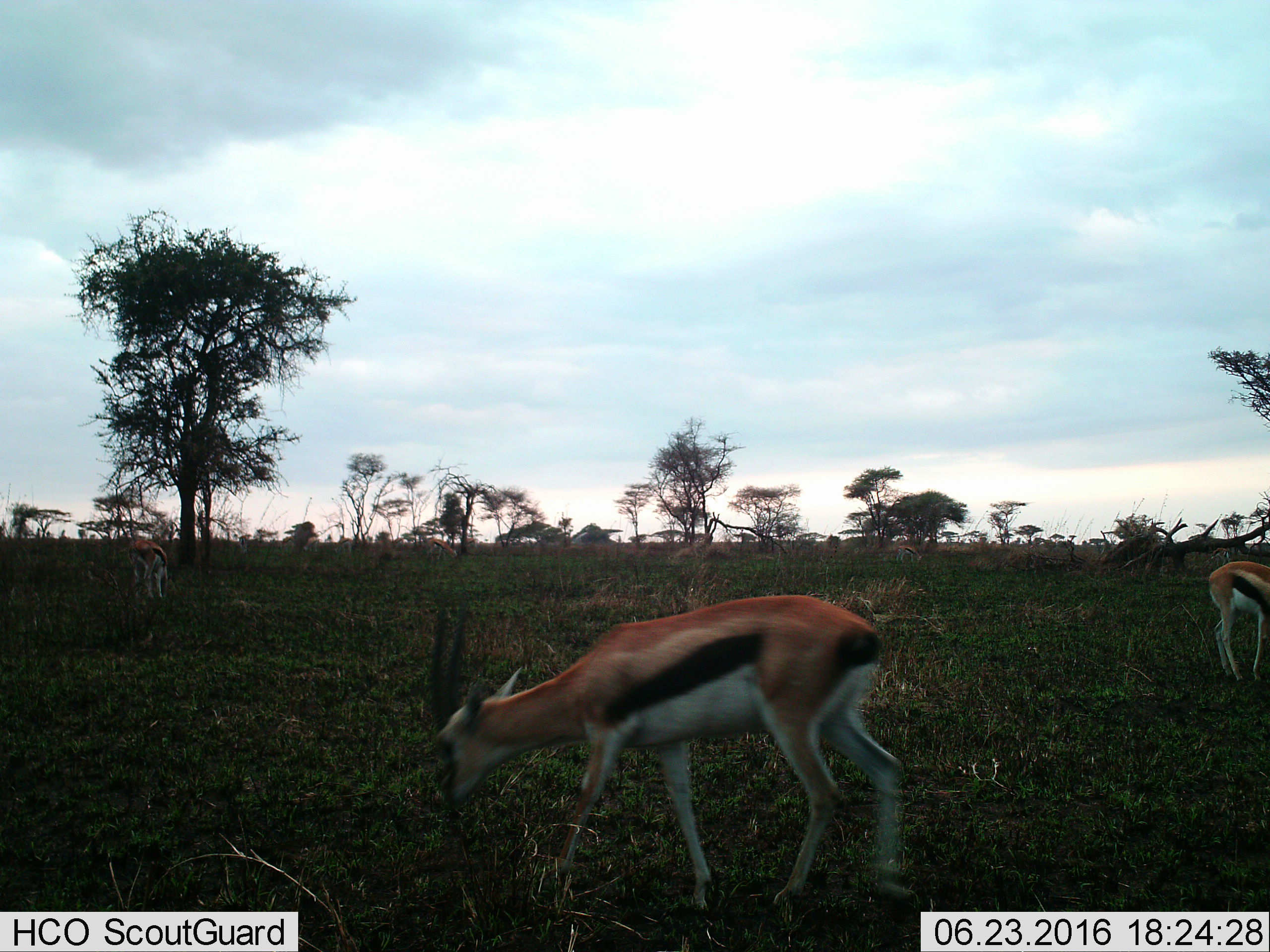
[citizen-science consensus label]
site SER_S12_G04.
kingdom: Animalia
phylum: Chordata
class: Mammalia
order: Artiodactyla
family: Bovidae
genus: Eudorcas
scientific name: Eudorcas thomsonii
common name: thomson's gazelle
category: gazellethomsons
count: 4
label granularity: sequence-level